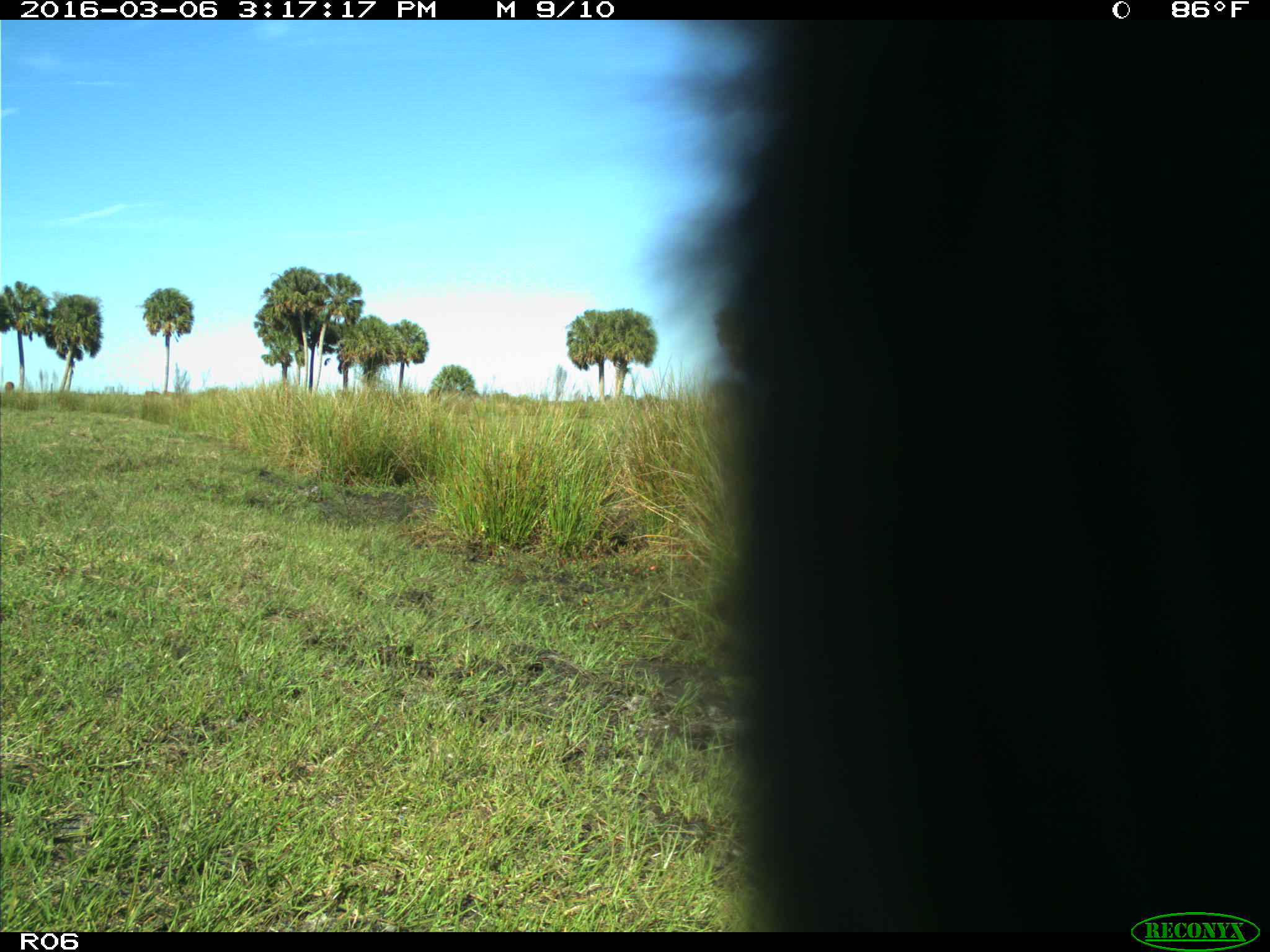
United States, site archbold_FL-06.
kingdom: Animalia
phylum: Chordata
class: Mammalia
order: Artiodactyla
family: Bovidae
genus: Bos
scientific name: Bos taurus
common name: domestic cow